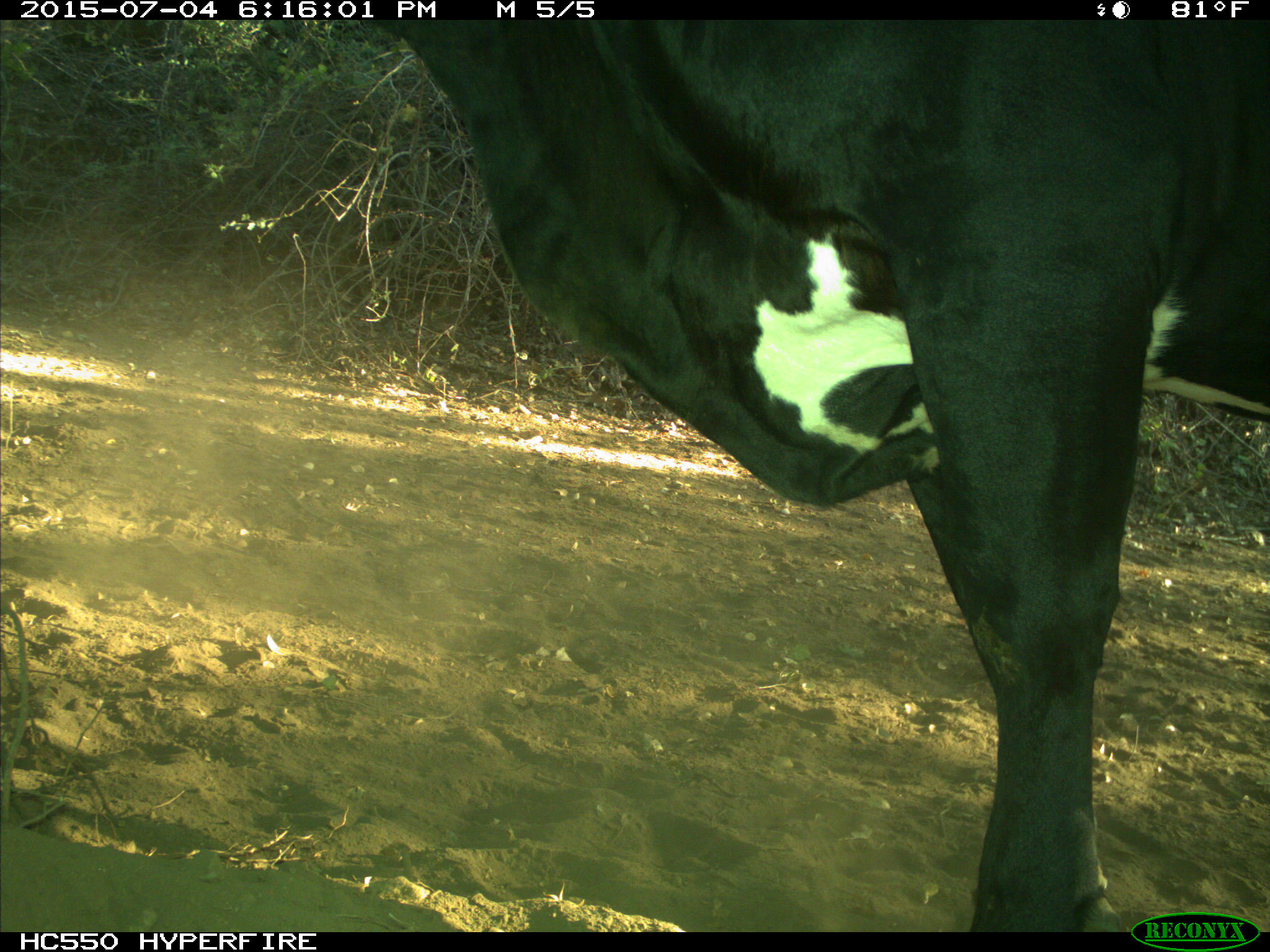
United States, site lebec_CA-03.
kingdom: Animalia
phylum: Chordata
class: Mammalia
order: Artiodactyla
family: Bovidae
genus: Bos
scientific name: Bos taurus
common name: domestic cow